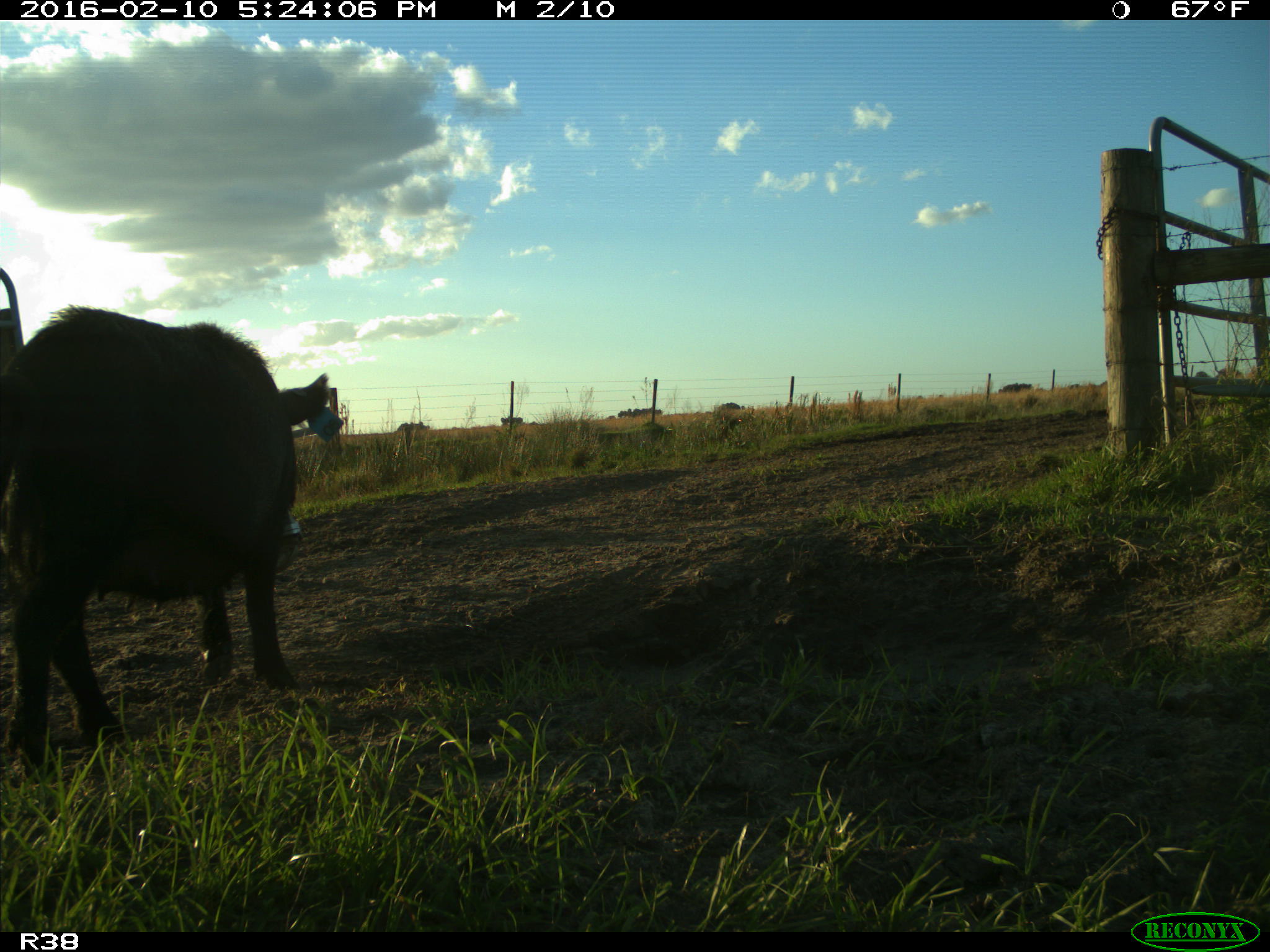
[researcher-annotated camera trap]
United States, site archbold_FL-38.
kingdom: Animalia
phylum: Chordata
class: Mammalia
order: Artiodactyla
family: Suidae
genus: Sus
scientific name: Sus scrofa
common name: wild boar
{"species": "Sus scrofa (wild boar)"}